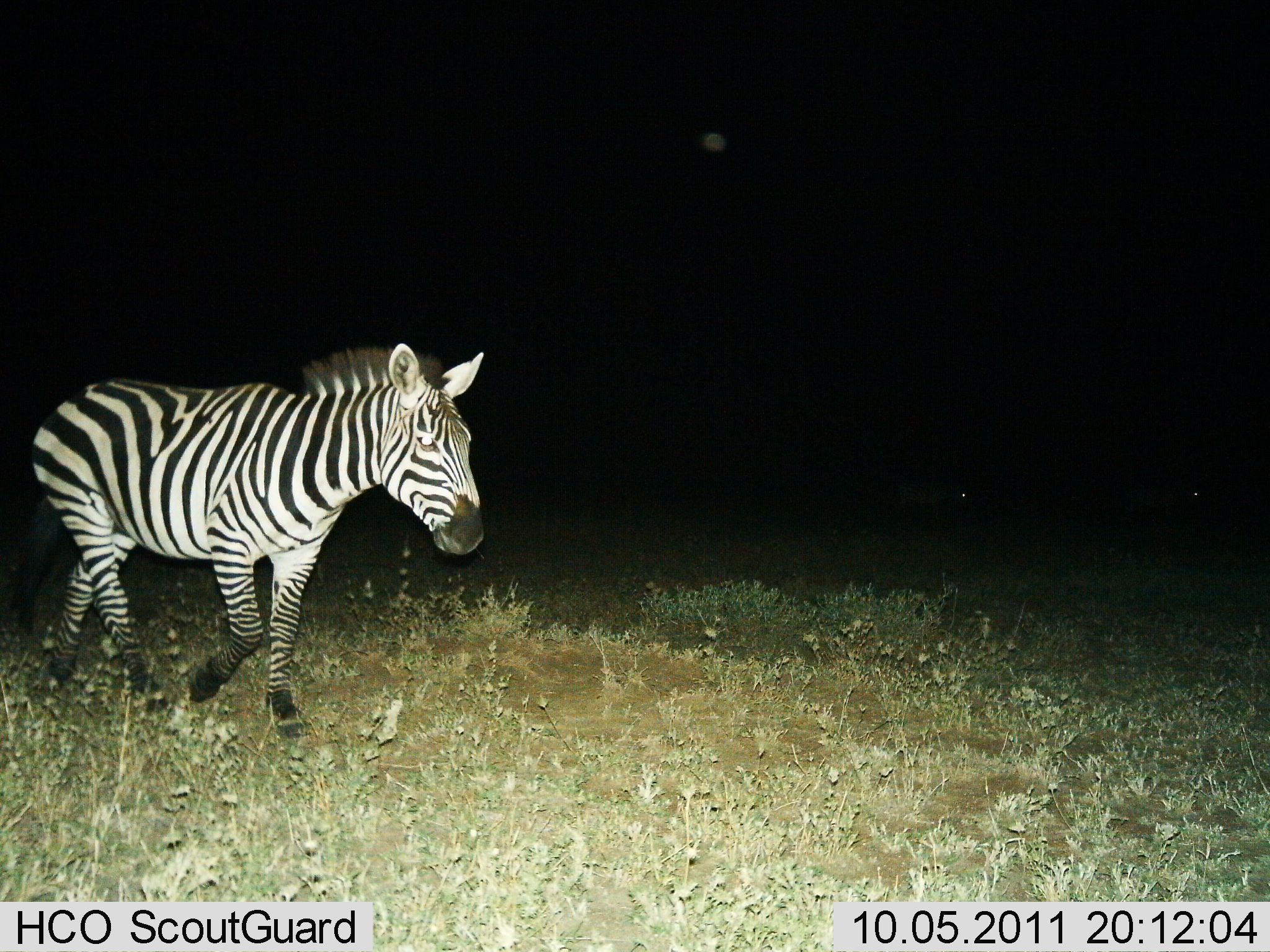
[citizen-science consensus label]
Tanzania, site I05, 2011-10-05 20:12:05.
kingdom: Animalia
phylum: Chordata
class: Mammalia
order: Perissodactyla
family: Equidae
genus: Equus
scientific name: Equus quagga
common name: plains zebra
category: zebra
Zebra (plains zebra) (Equus quagga), count 1. Behavior (volunteer vote fractions): standing 9%, resting 0%, moving 100%, interacting 0%. Young present (vote fraction): 0%. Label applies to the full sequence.